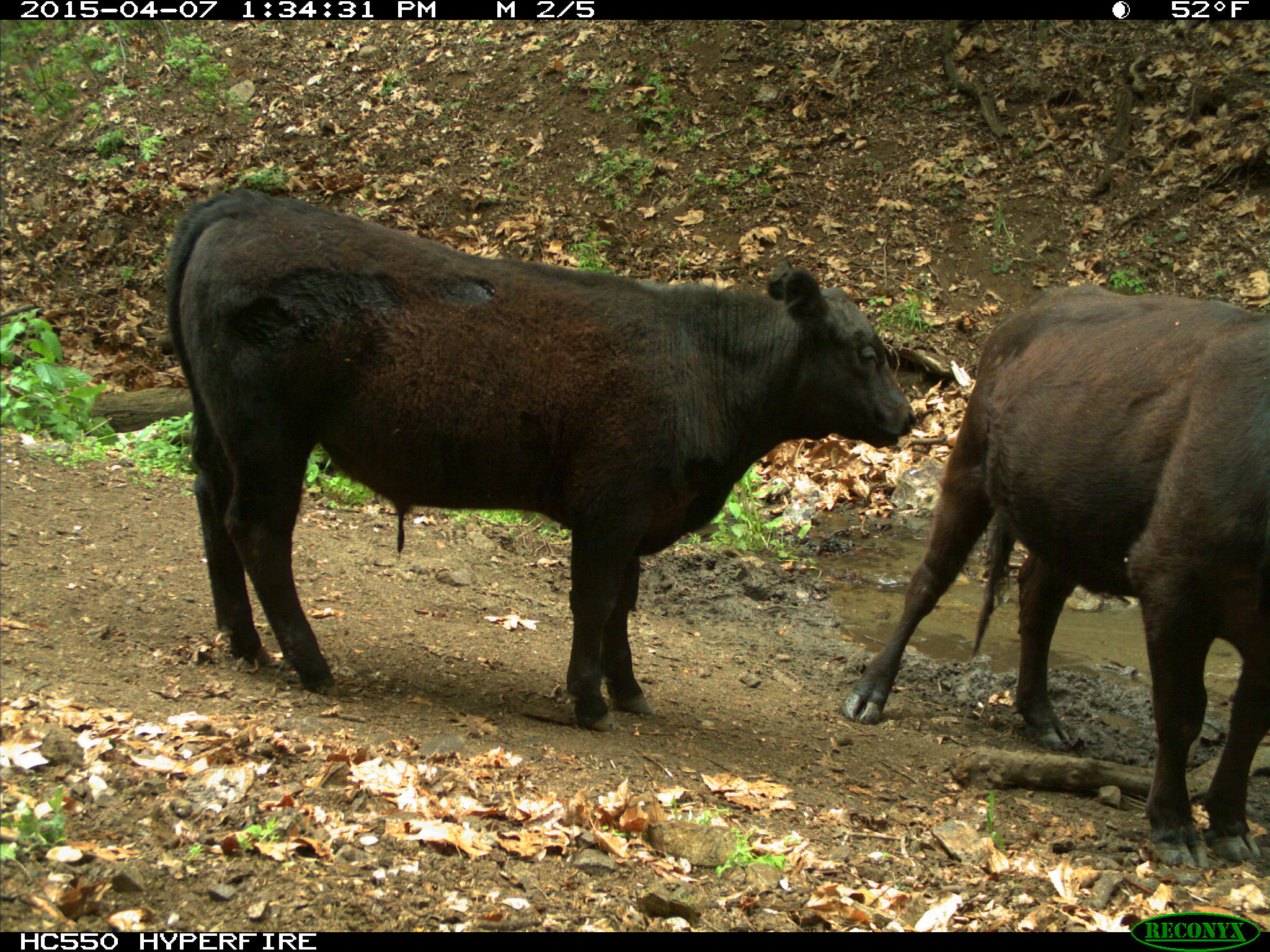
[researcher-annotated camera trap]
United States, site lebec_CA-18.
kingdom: Animalia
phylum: Chordata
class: Mammalia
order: Artiodactyla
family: Bovidae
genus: Bos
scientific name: Bos taurus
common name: domestic cow